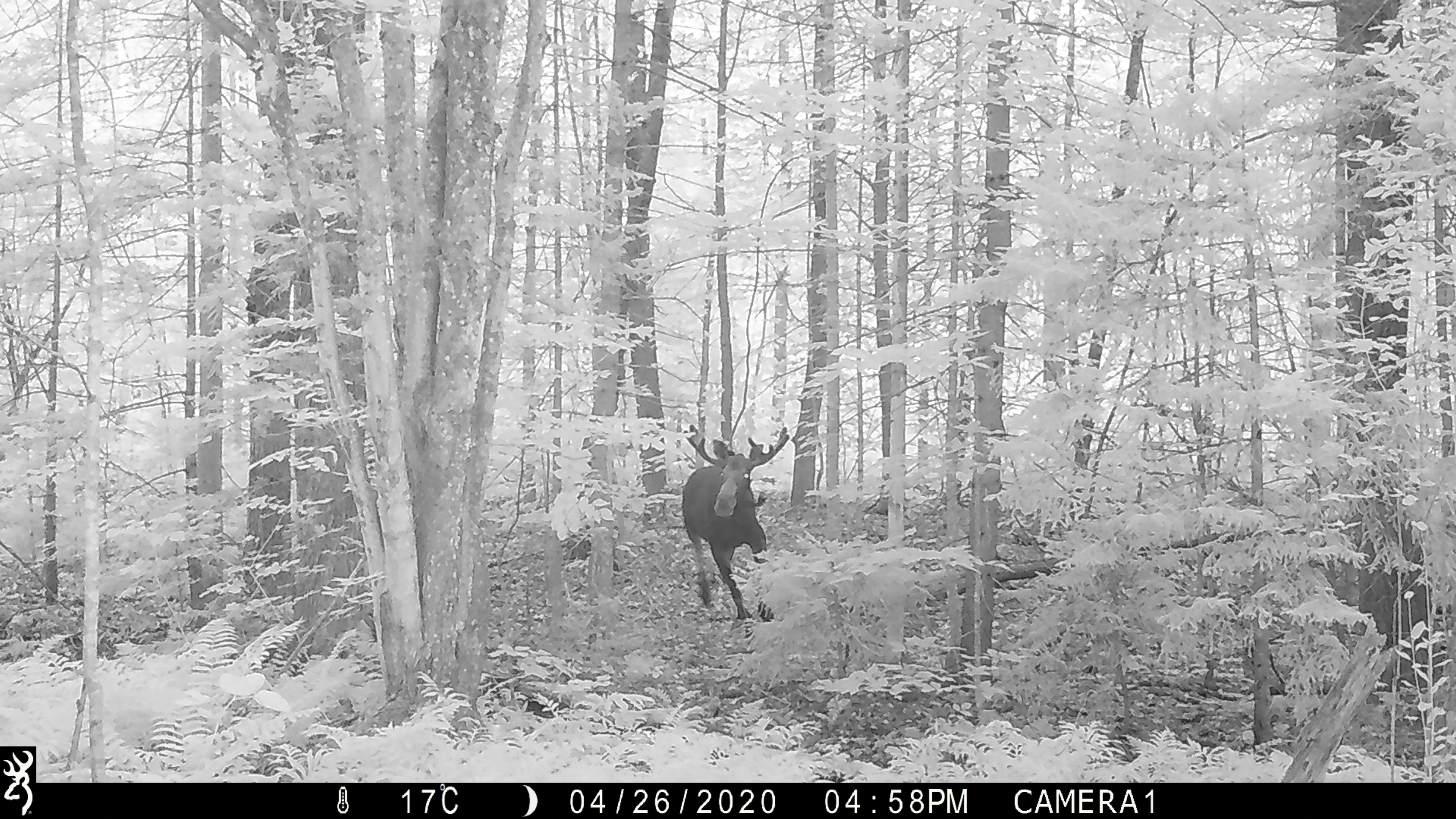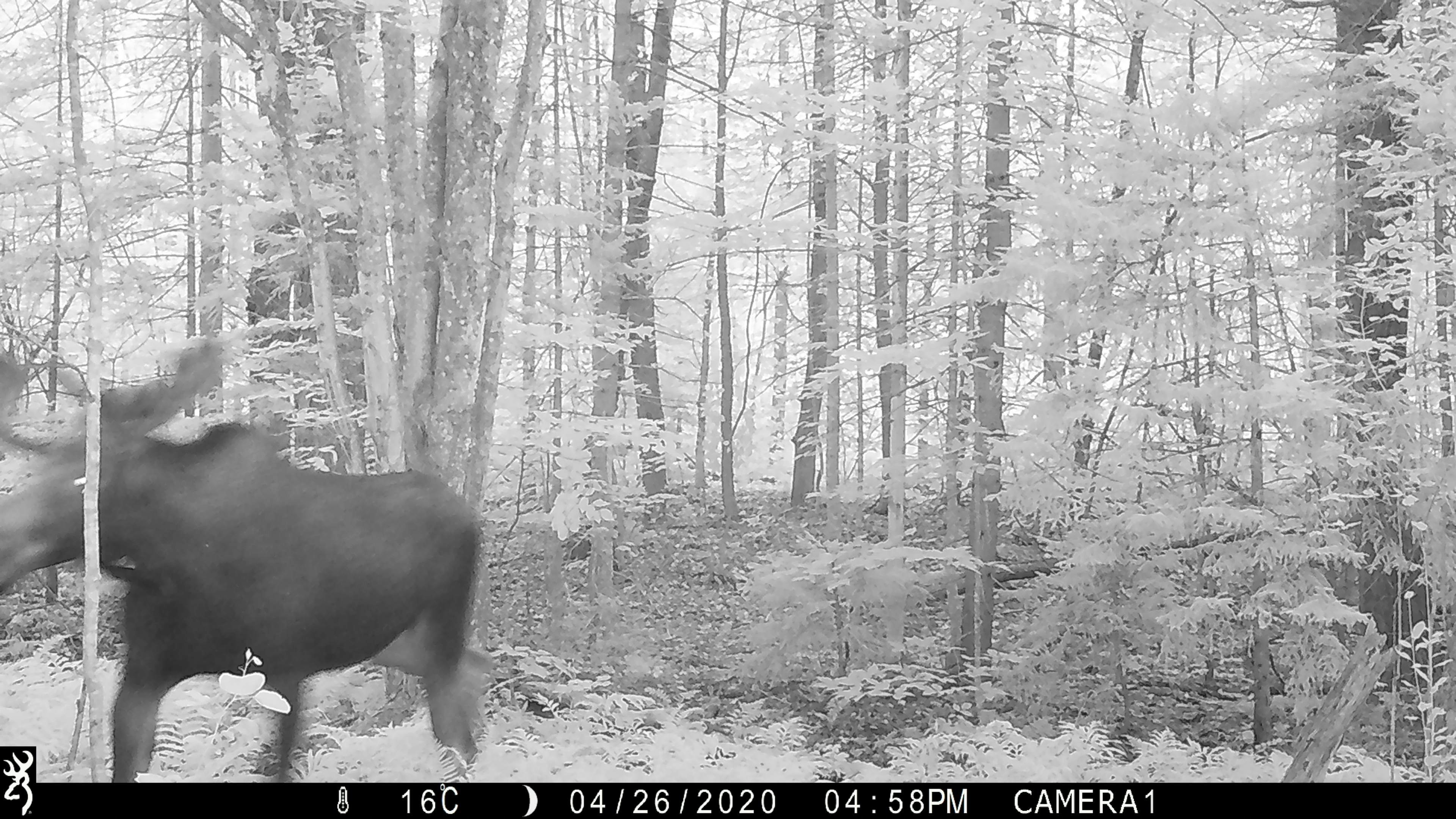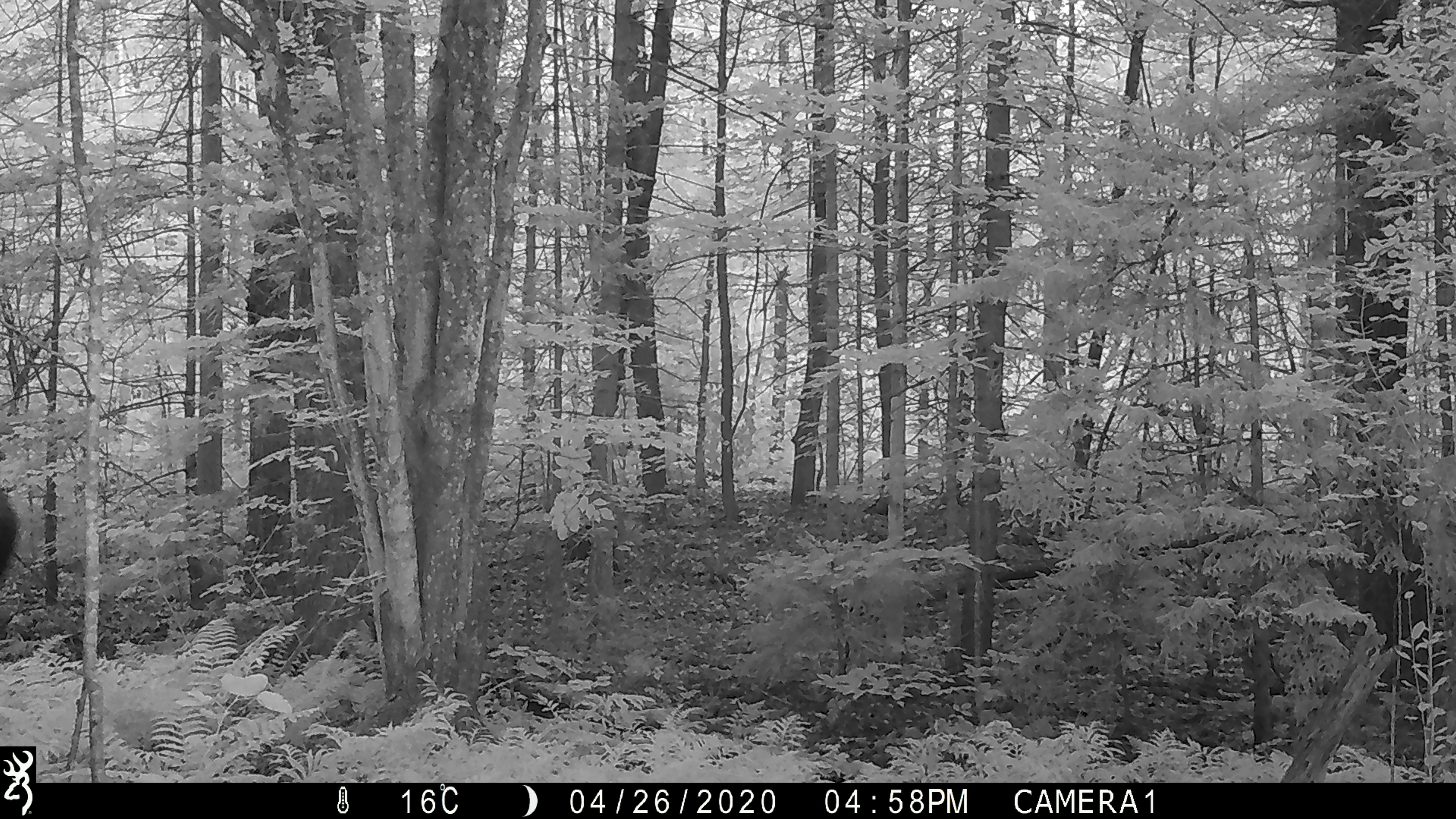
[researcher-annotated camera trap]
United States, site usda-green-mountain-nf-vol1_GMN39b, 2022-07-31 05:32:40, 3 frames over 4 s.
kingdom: Animalia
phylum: Chordata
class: Mammalia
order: Artiodactyla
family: Cervidae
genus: Alces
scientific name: Alces alces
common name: moose